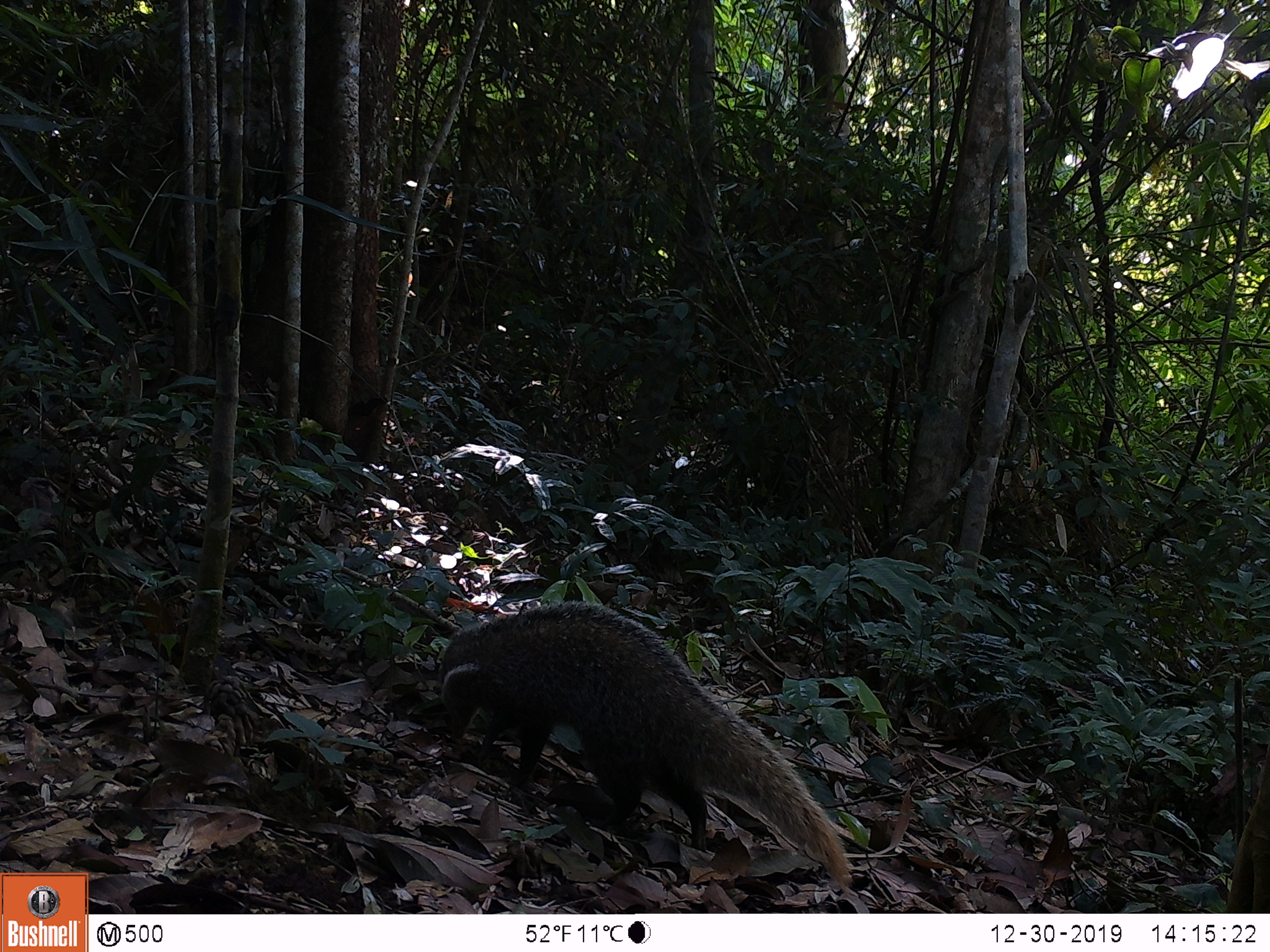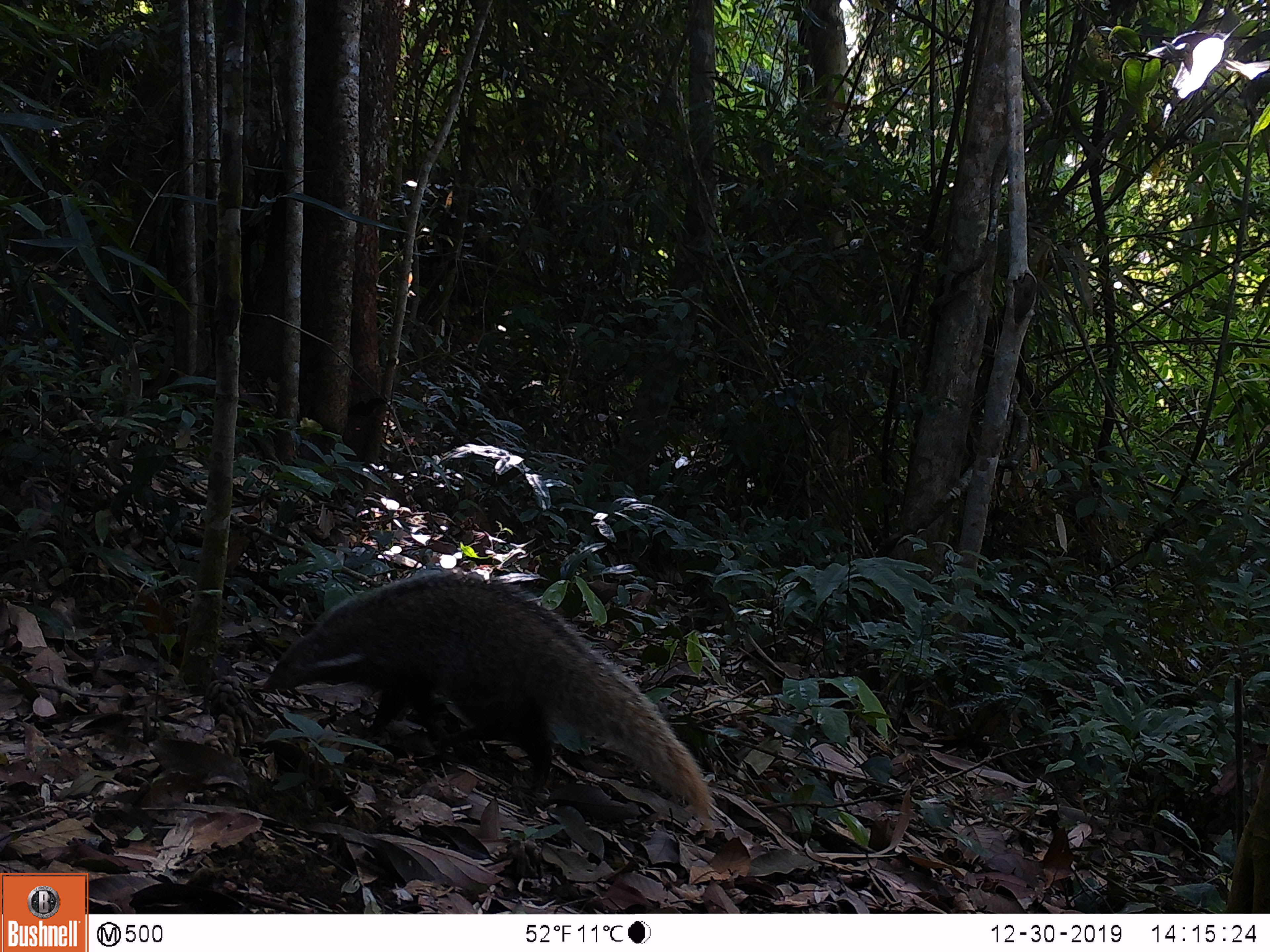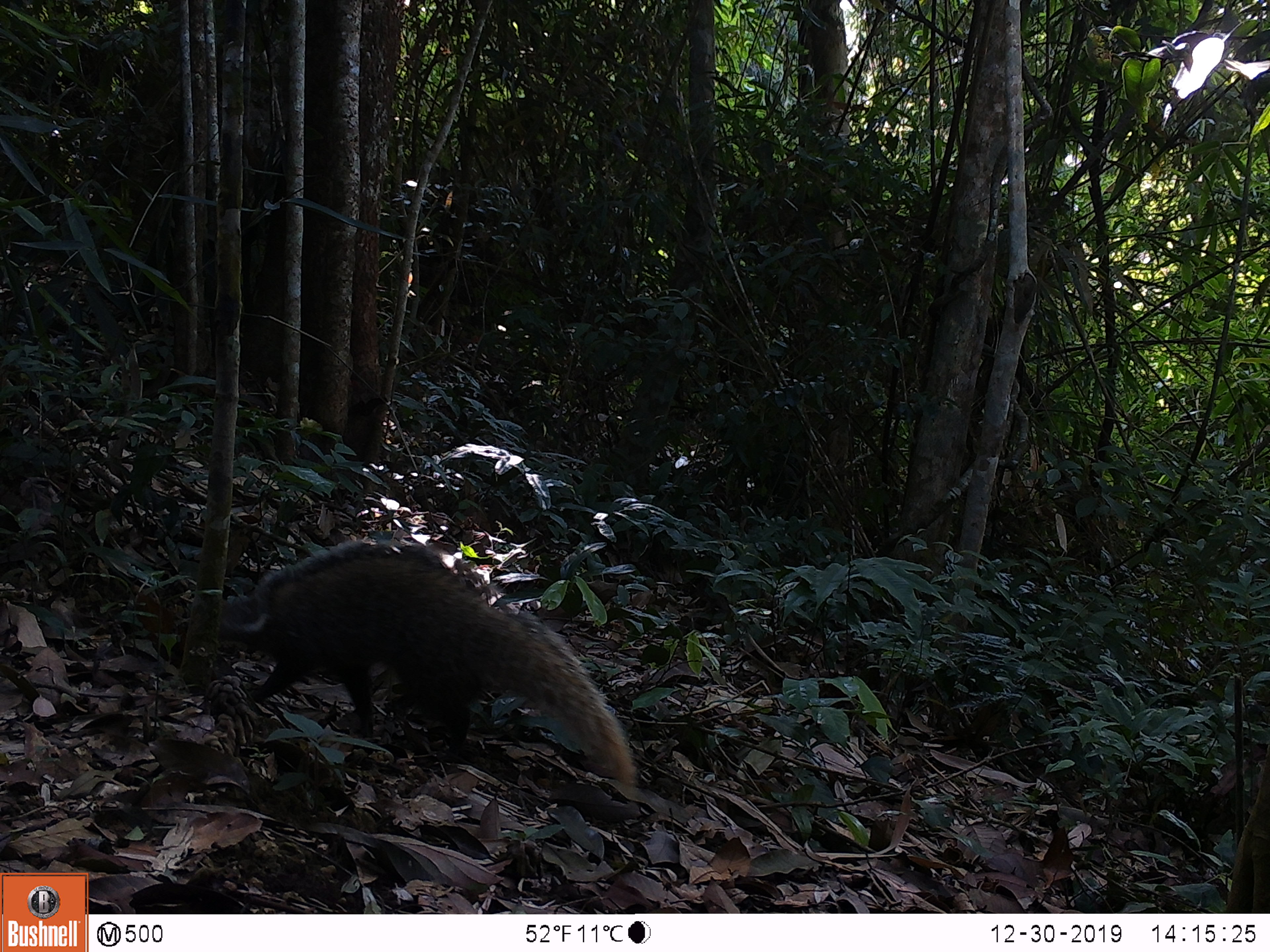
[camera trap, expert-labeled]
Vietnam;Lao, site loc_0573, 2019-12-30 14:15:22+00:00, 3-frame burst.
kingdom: Animalia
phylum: Chordata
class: Mammalia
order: Carnivora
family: Herpestidae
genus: Urva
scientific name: Urva urva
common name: crab-eating mongoose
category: crab eating mongoose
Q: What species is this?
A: Crab eating mongoose (crab-eating mongoose) (Urva urva).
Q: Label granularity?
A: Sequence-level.